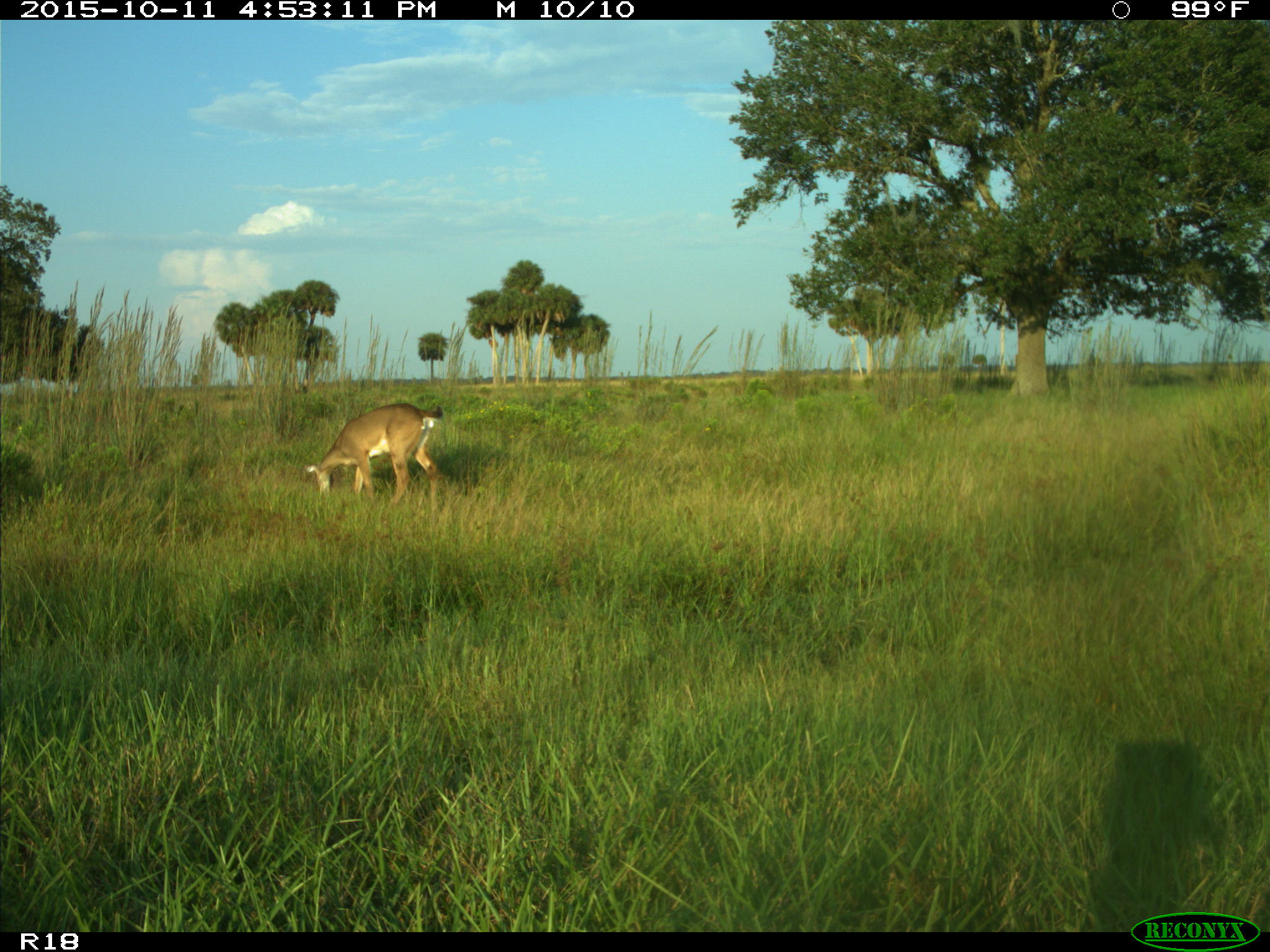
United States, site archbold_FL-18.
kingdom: Animalia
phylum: Chordata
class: Mammalia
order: Artiodactyla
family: Cervidae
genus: Odocoileus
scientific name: Odocoileus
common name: deer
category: unidentified deer